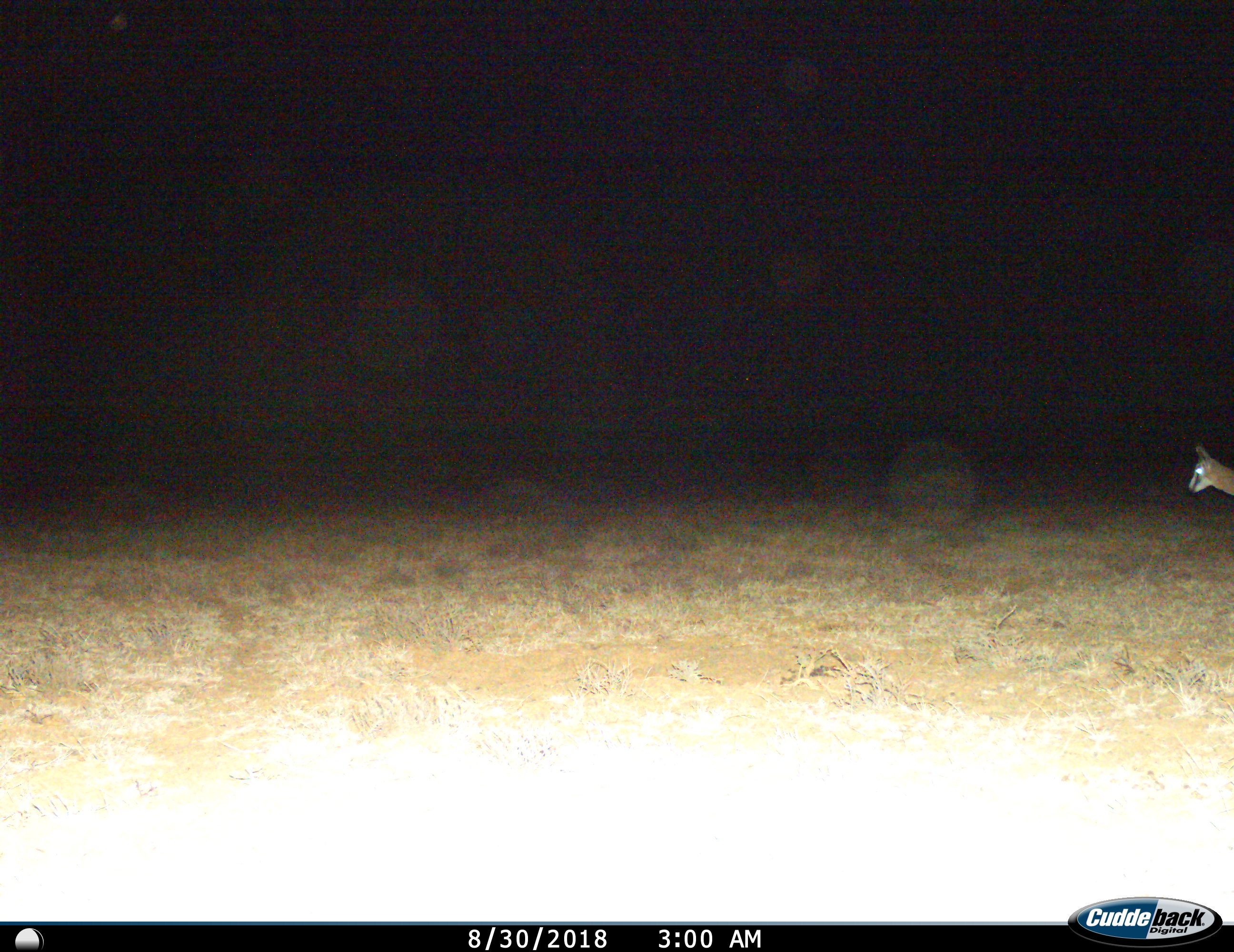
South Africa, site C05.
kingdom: Animalia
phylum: Chordata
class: Mammalia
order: Artiodactyla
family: Bovidae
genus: Antidorcas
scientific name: Antidorcas marsupialis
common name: springbok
Springbok (Antidorcas marsupialis), count 1. Behavior (volunteer vote fractions): standing 67%, resting 0%, moving 44%, interacting 0%. Young present (vote fraction): 22%. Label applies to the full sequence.